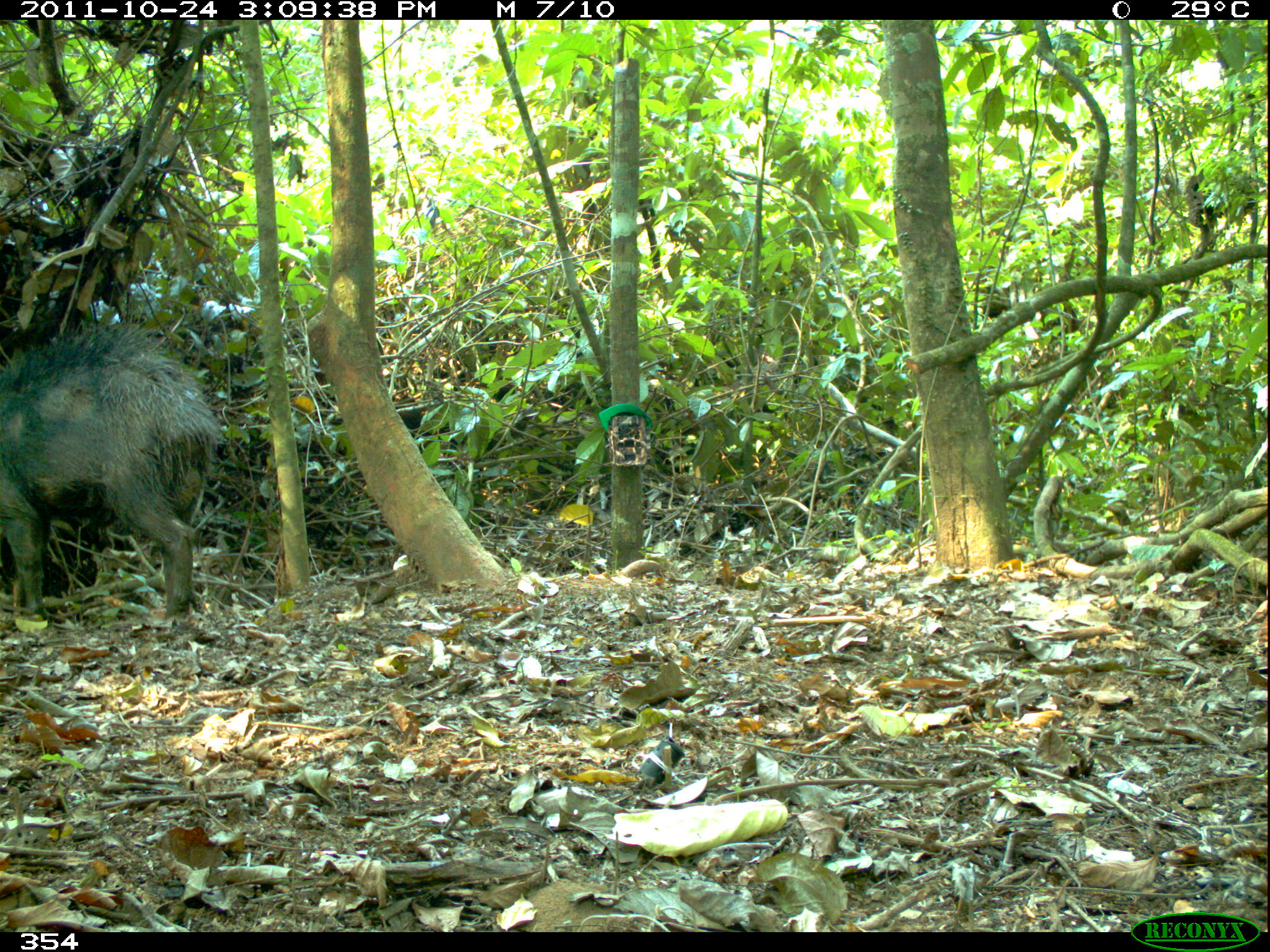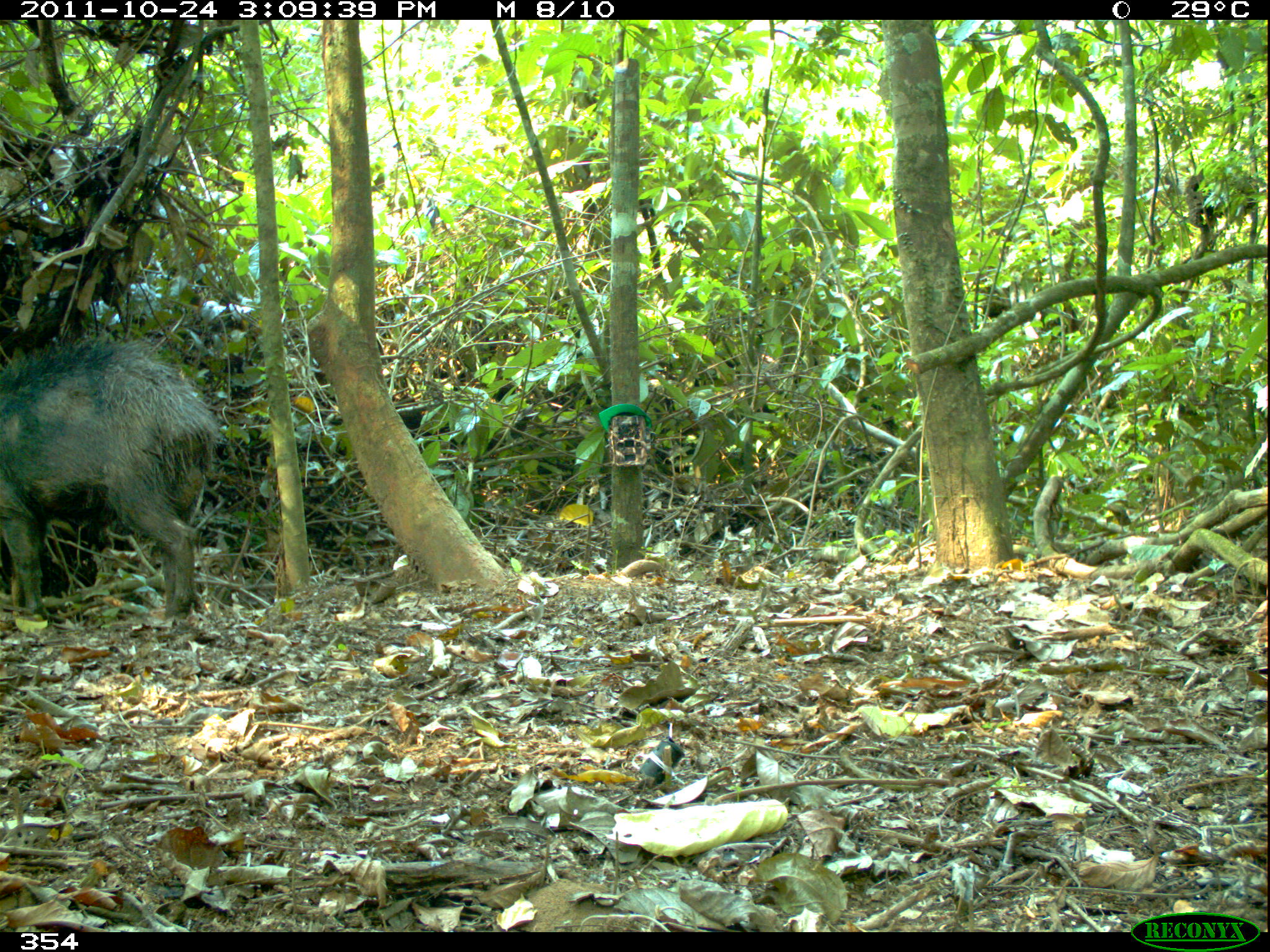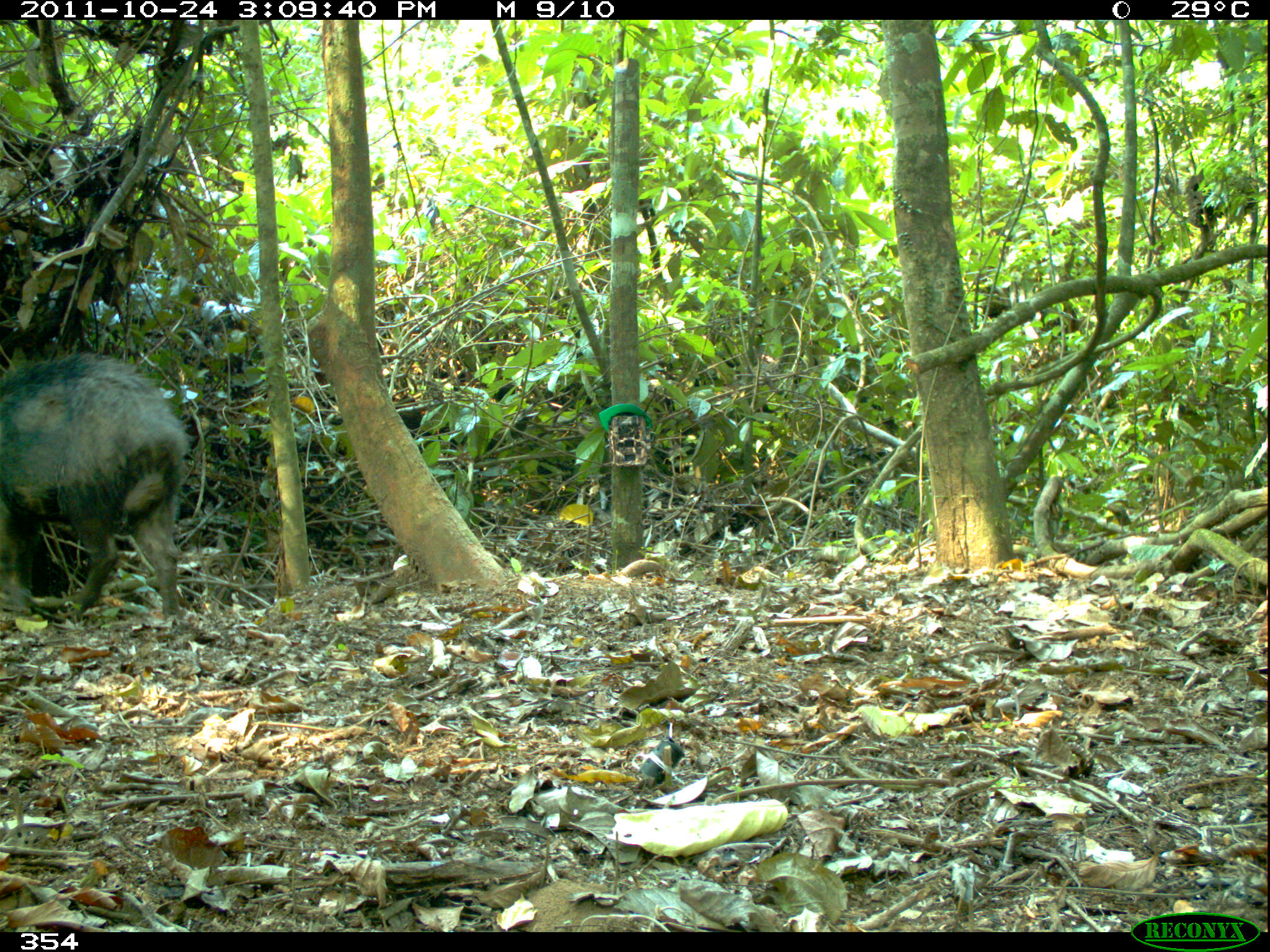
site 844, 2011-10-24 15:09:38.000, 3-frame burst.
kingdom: Animalia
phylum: Chordata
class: Mammalia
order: Artiodactyla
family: Tayassuidae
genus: Tayassu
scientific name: Tayassu pecari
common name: white-lipped peccary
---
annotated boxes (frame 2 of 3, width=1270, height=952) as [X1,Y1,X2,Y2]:
tayassu pecari: [0,327,225,628]